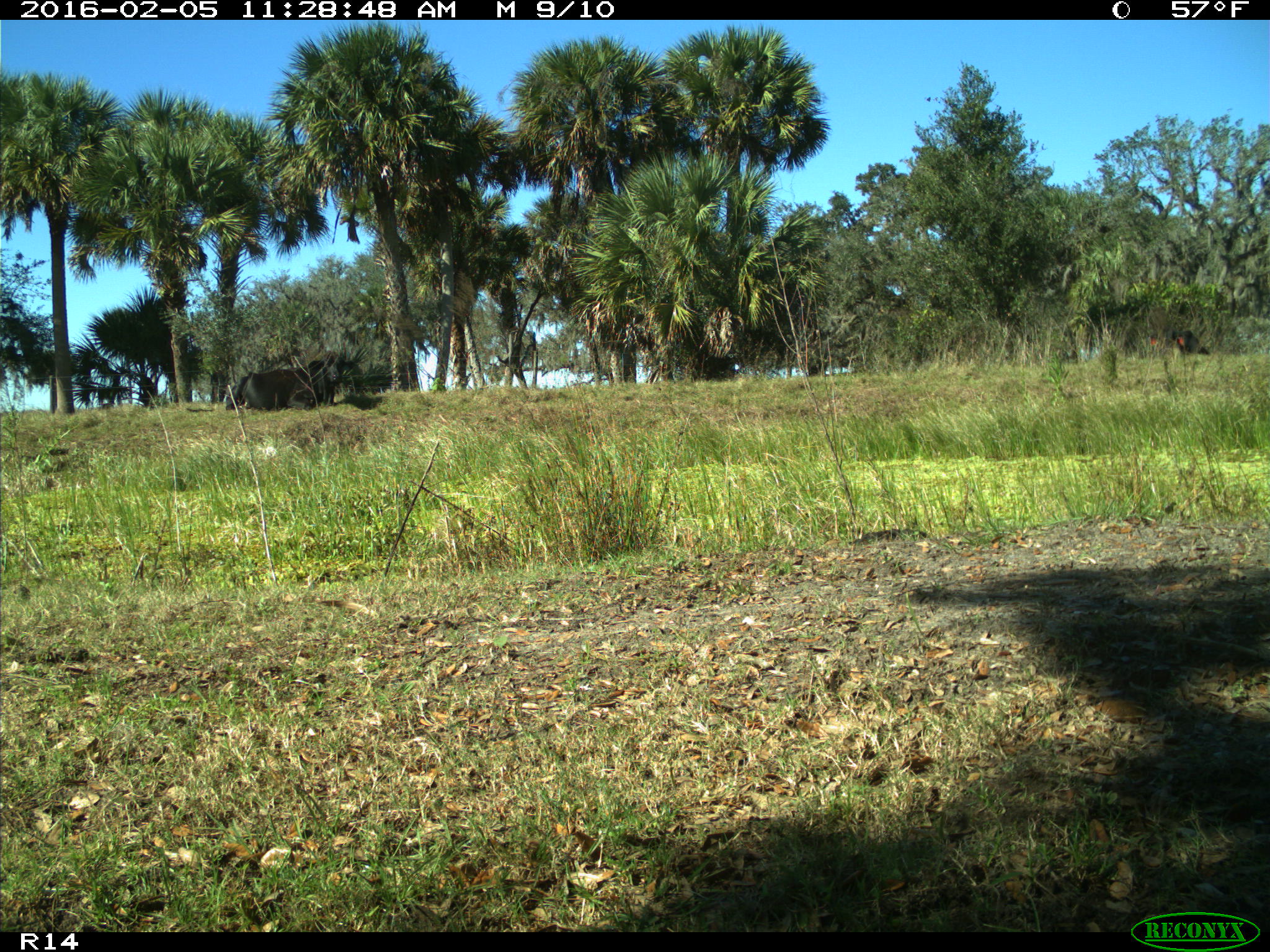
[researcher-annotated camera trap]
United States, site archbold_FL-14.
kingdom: Animalia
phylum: Chordata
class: Mammalia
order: Artiodactyla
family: Bovidae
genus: Bos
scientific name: Bos taurus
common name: domestic cow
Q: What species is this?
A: Bos taurus (domestic cow).